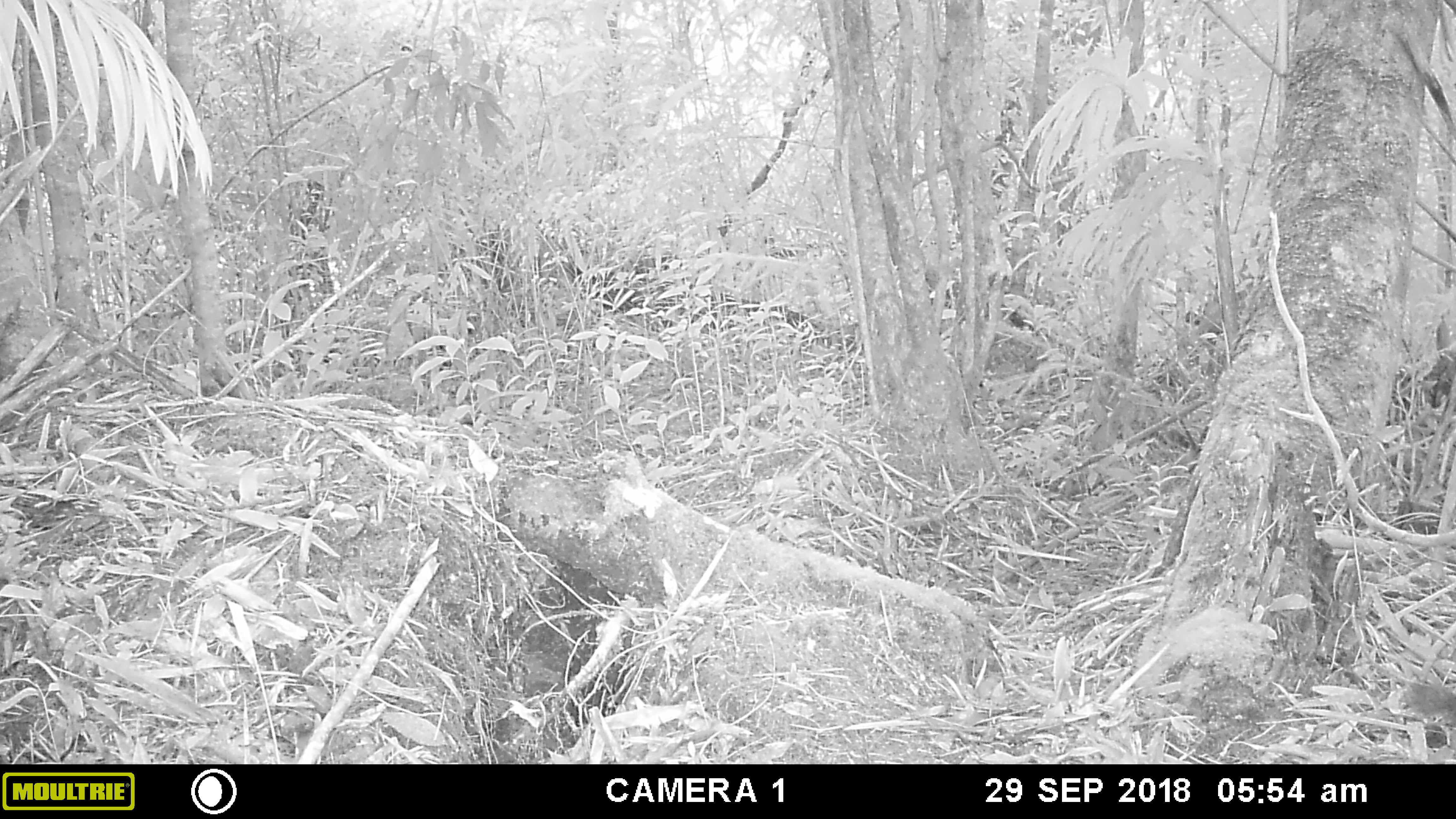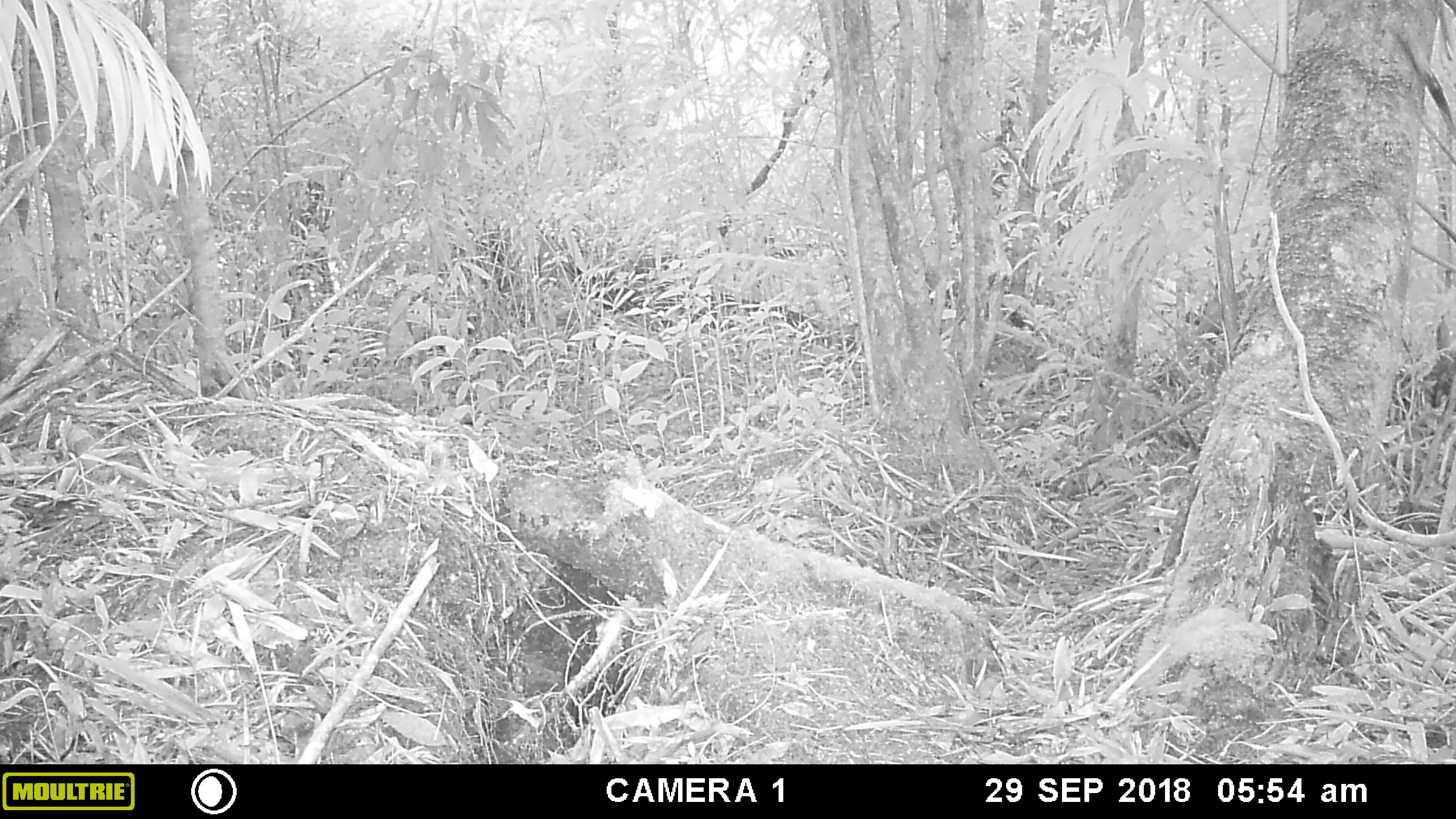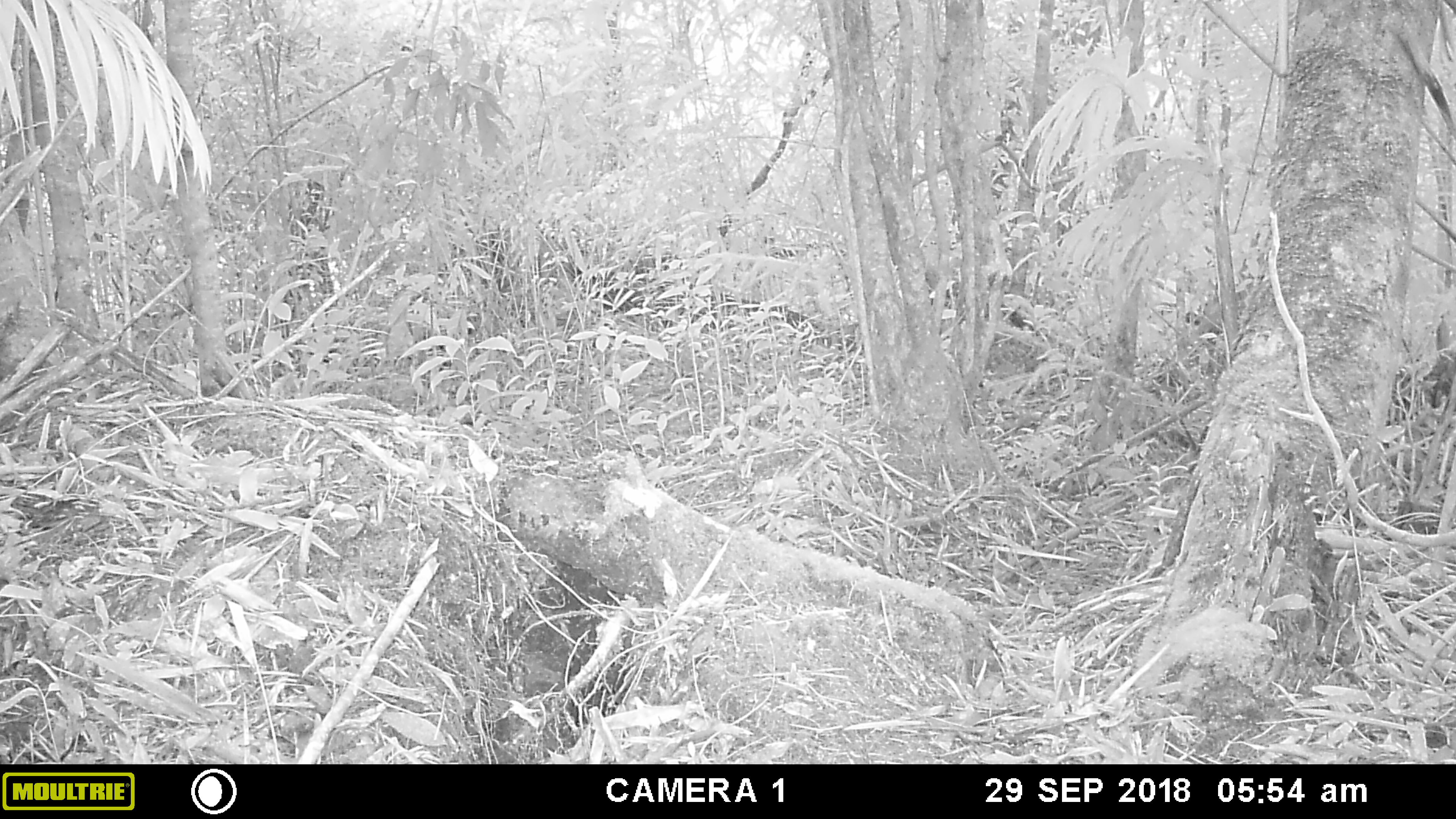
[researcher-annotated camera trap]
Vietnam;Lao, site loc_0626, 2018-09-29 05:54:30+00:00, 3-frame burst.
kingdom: Animalia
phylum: Chordata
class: Mammalia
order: Rodentia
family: Sciuridae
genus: Dremomys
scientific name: Dremomys rufigenis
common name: red-cheeked squirrel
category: red cheeked squirrel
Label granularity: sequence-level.